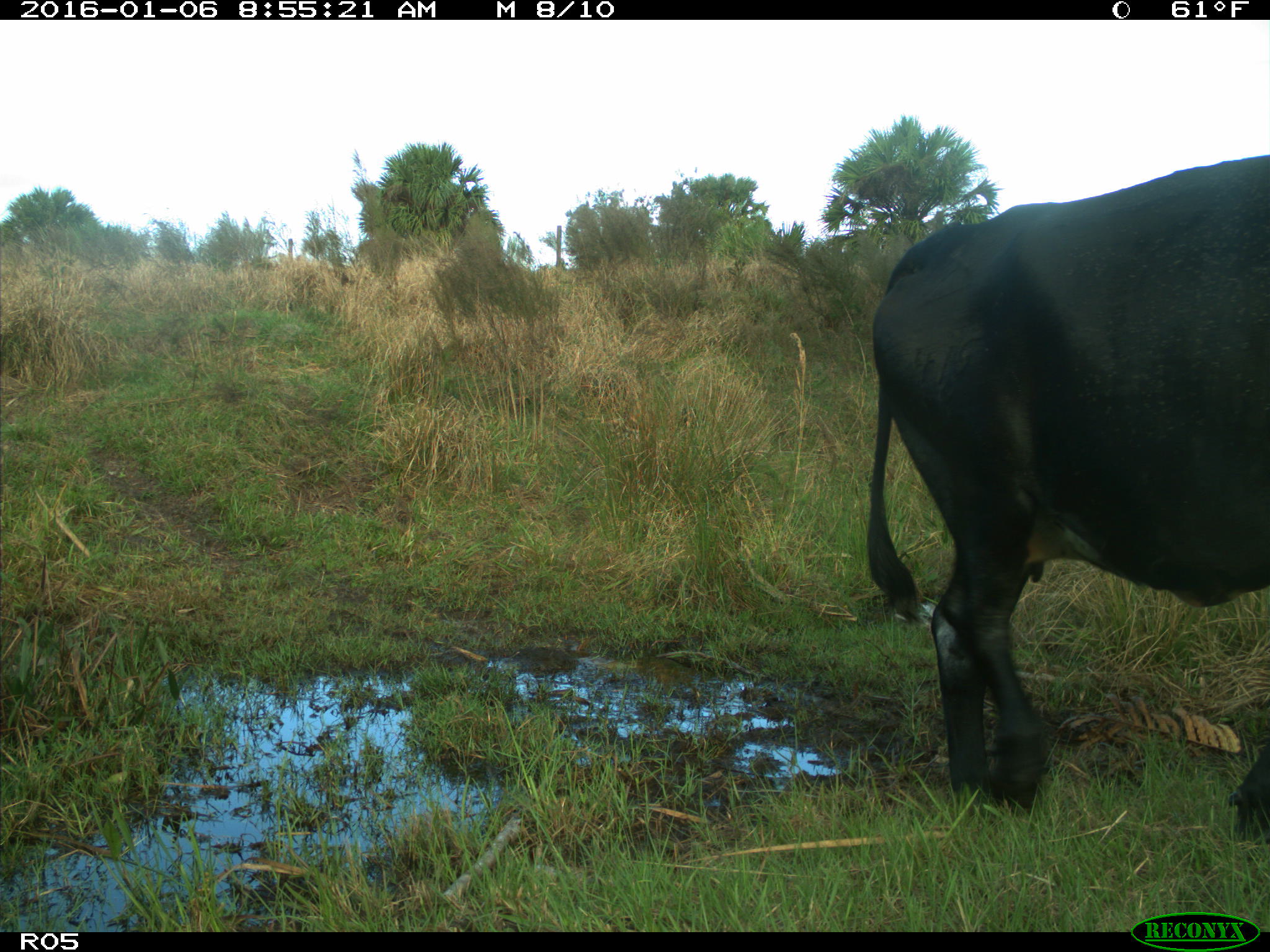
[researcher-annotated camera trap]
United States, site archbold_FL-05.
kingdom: Animalia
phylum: Chordata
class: Mammalia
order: Artiodactyla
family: Bovidae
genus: Bos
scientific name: Bos taurus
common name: domestic cow